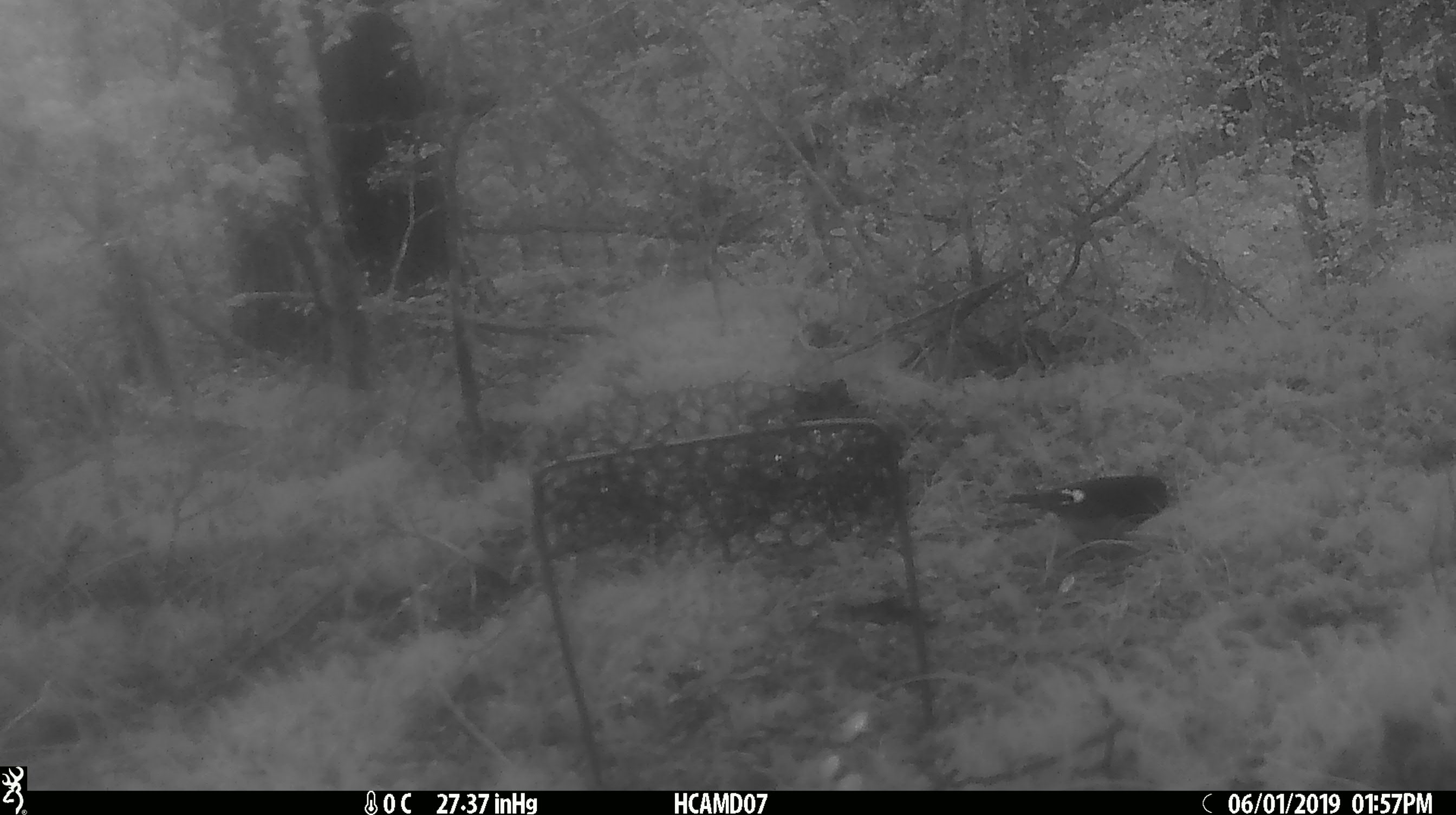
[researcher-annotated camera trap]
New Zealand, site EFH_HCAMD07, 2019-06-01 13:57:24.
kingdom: Animalia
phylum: Chordata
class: Aves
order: Passeriformes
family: Petroicidae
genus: Petroica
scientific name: Petroica australis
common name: new zealand robin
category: robin